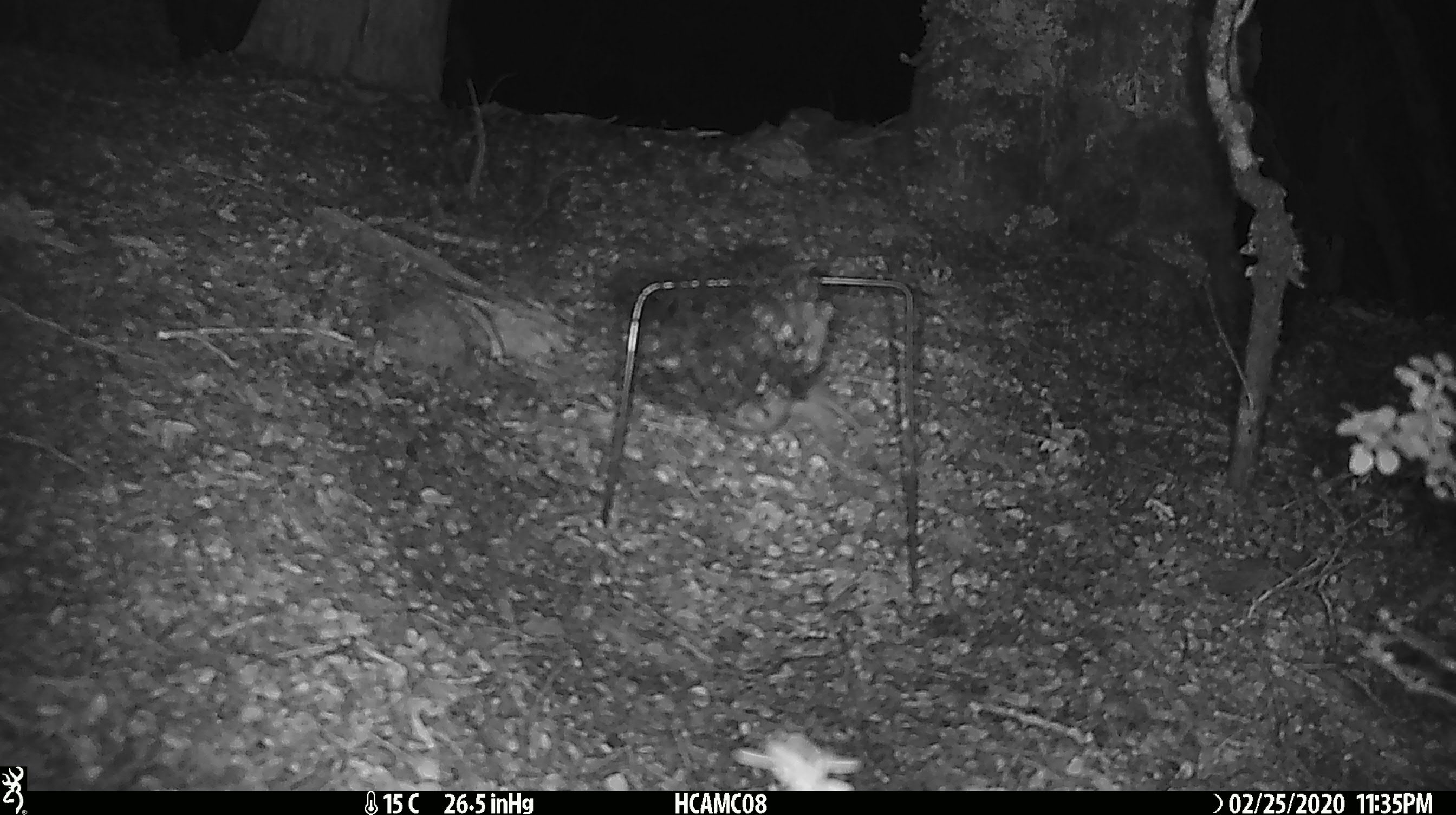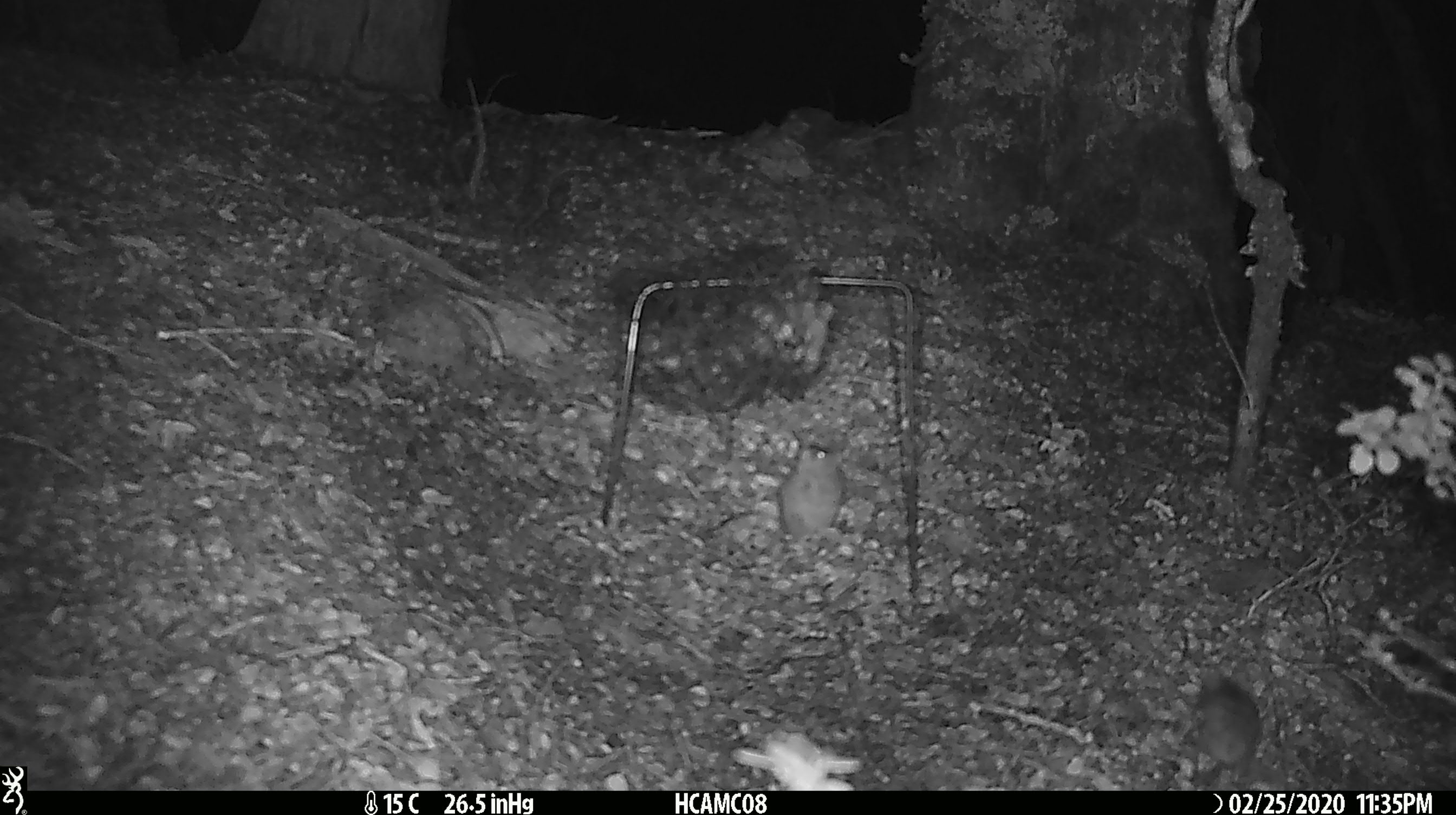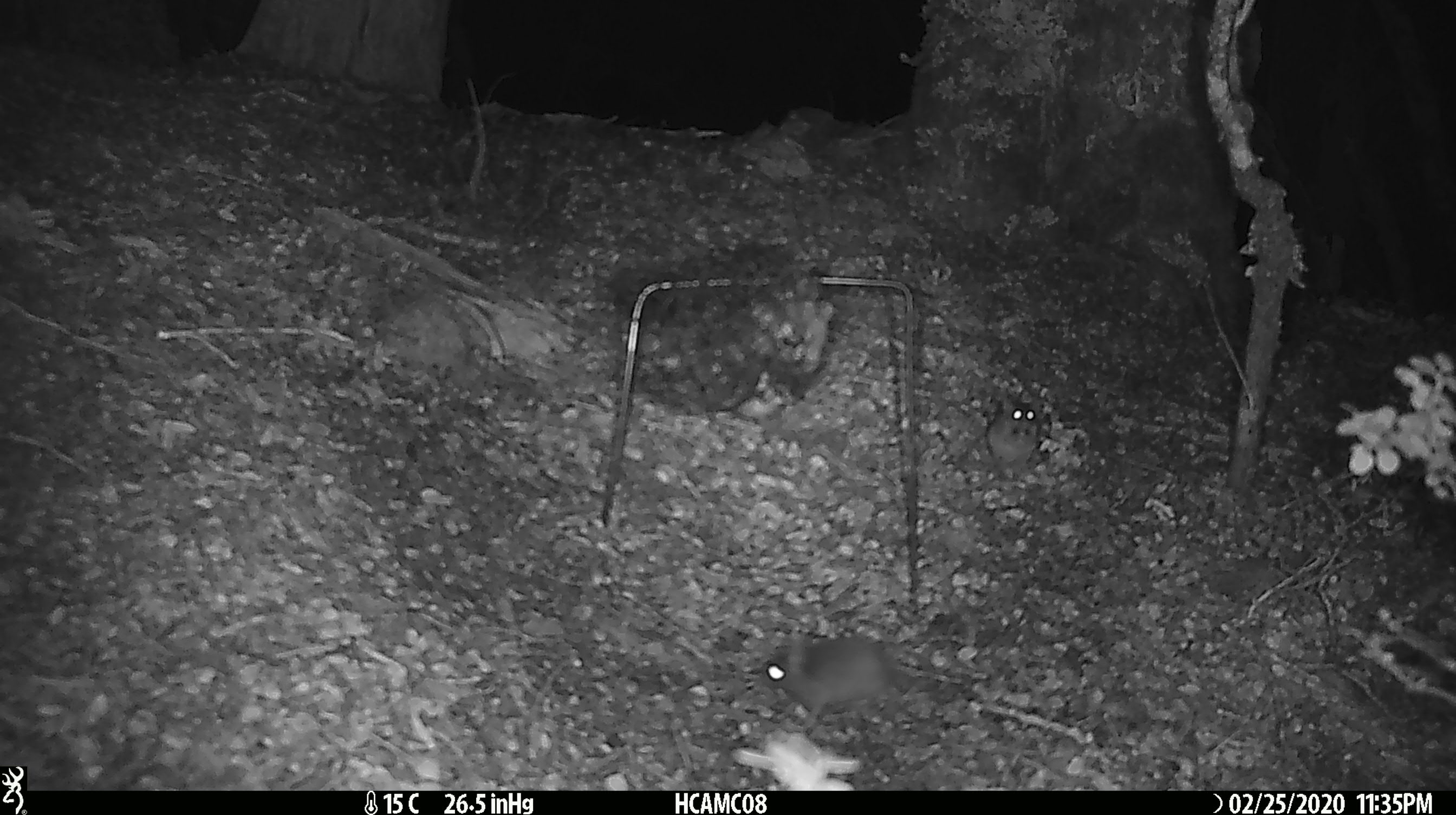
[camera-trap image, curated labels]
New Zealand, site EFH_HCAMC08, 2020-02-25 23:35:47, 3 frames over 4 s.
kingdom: Animalia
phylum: Chordata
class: Mammalia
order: Rodentia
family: Muridae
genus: Mus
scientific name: Mus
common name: mouse